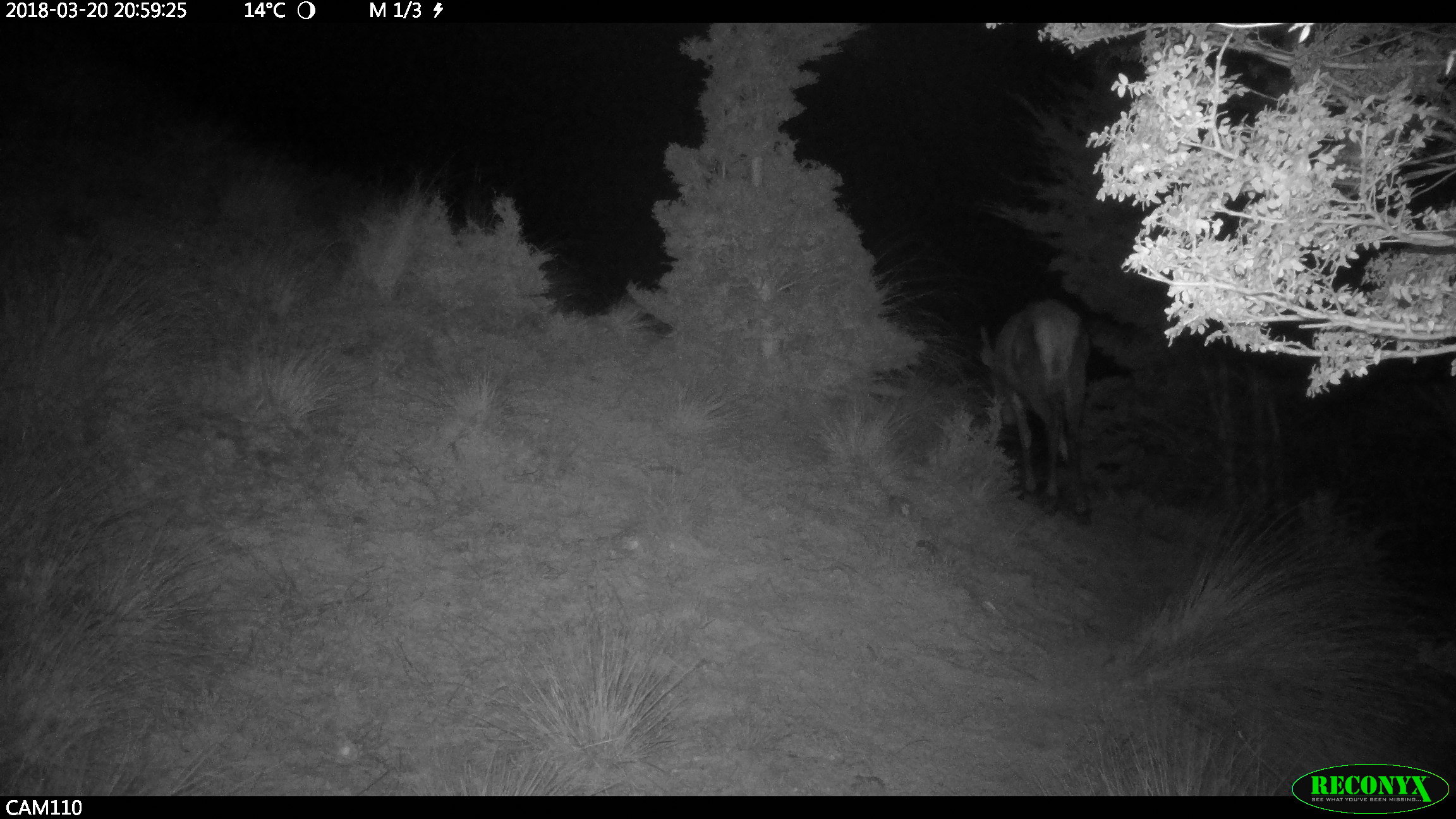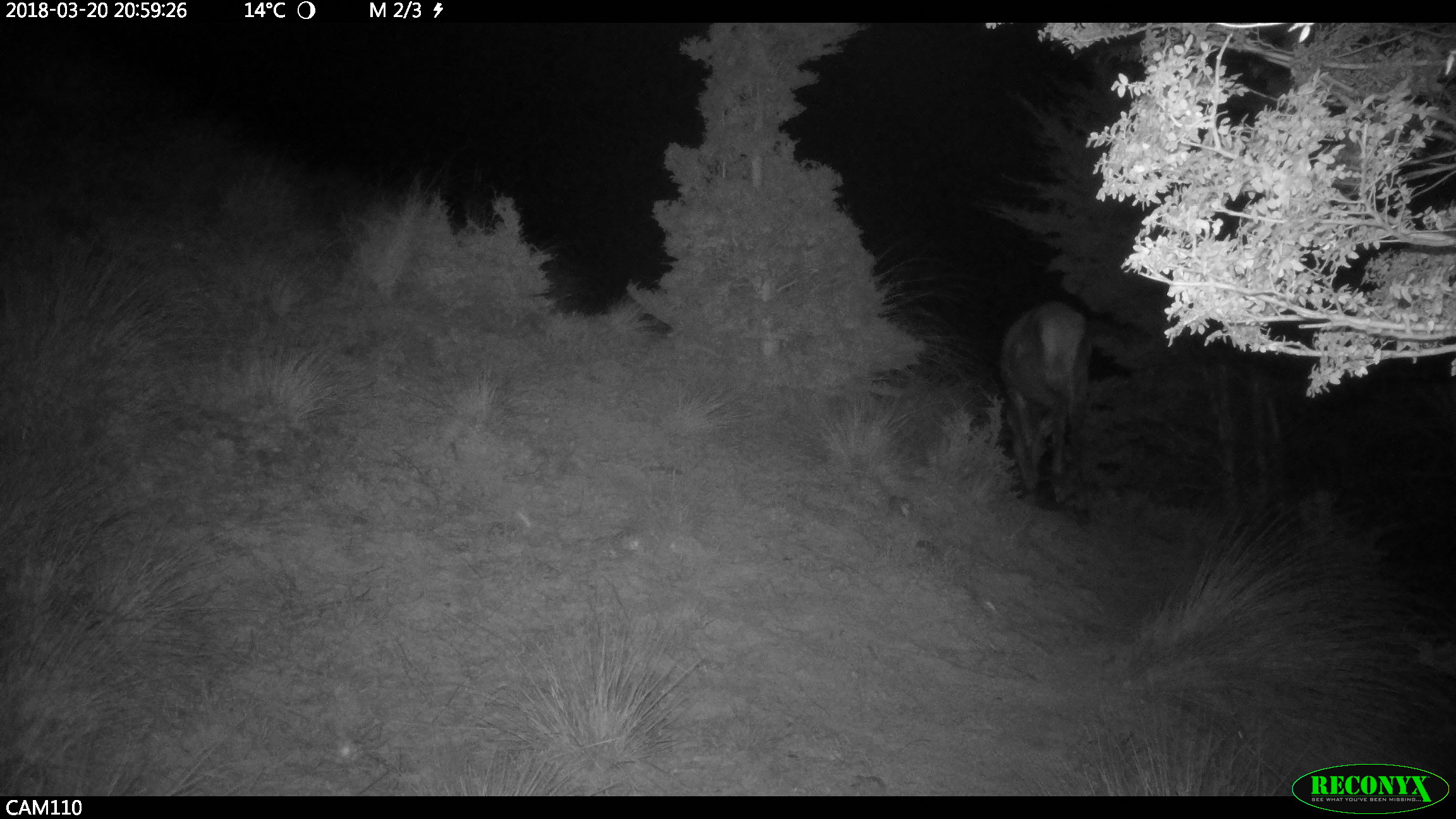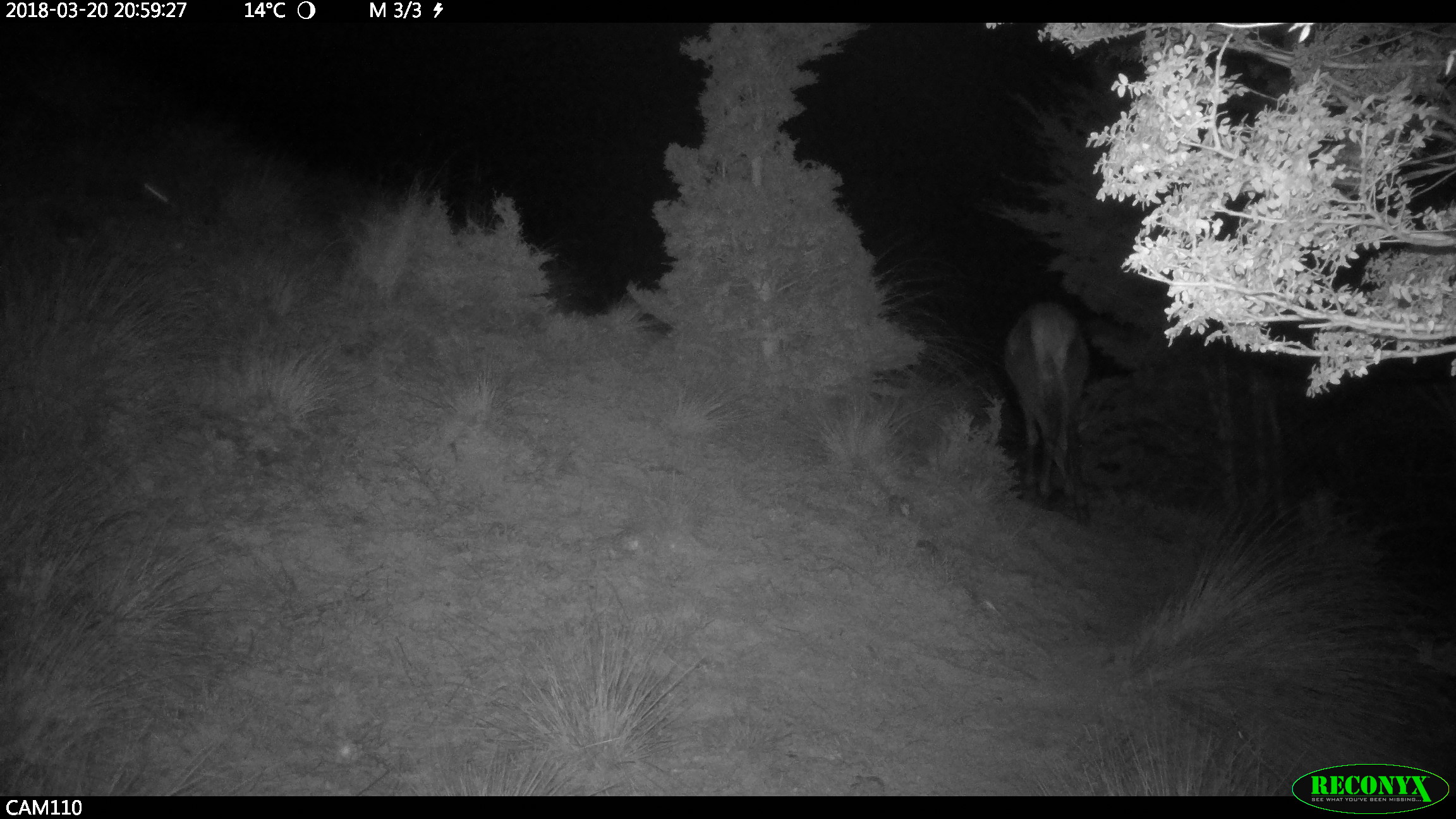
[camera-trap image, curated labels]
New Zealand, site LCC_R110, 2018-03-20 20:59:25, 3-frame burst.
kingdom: Animalia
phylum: Chordata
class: Mammalia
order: Artiodactyla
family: Cervidae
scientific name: Cervidae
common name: deer